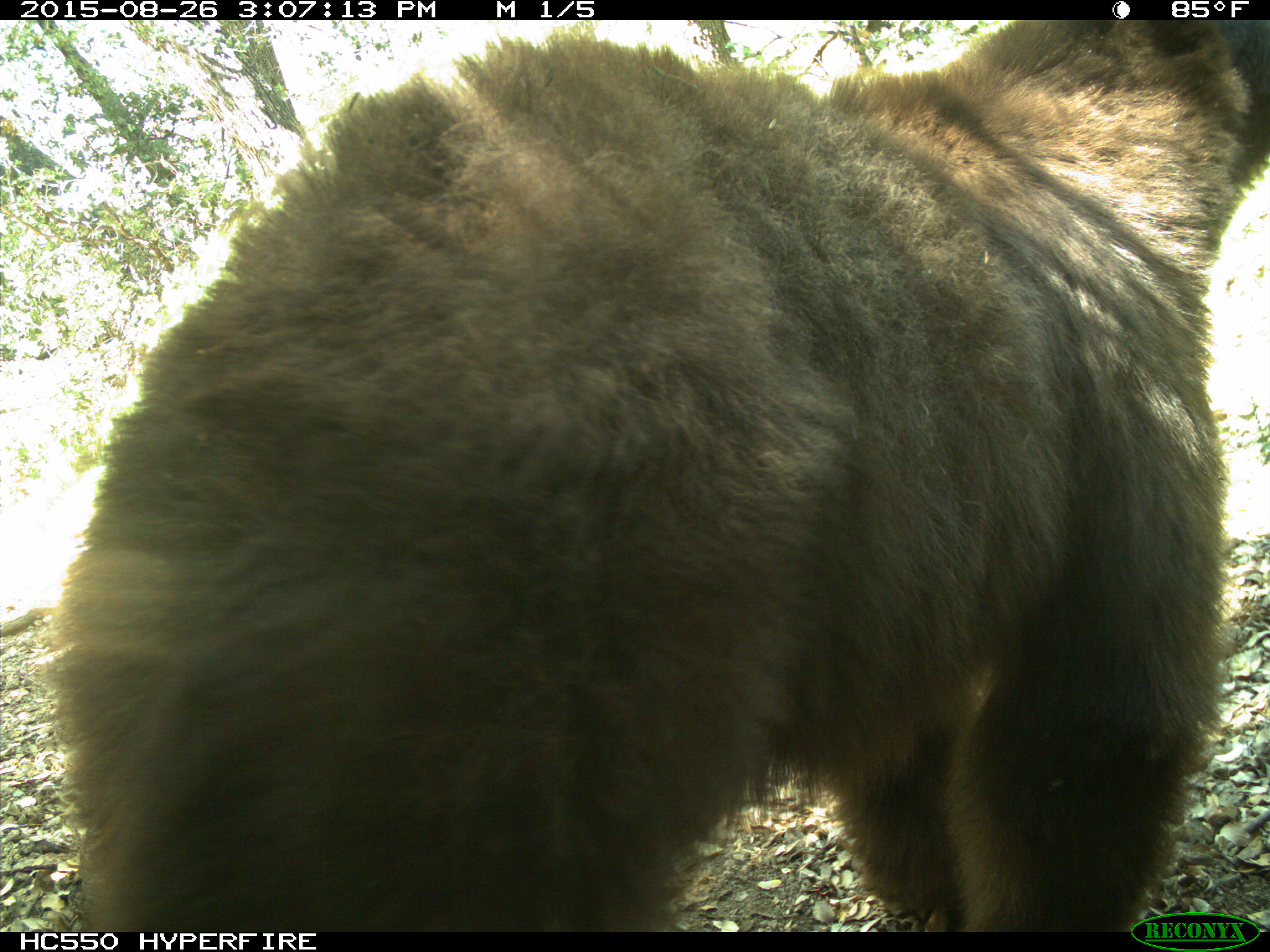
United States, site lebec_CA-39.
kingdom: Animalia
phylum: Chordata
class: Mammalia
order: Carnivora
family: Ursidae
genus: Ursus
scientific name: Ursus americanus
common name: american black bear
Ursus americanus (american black bear).